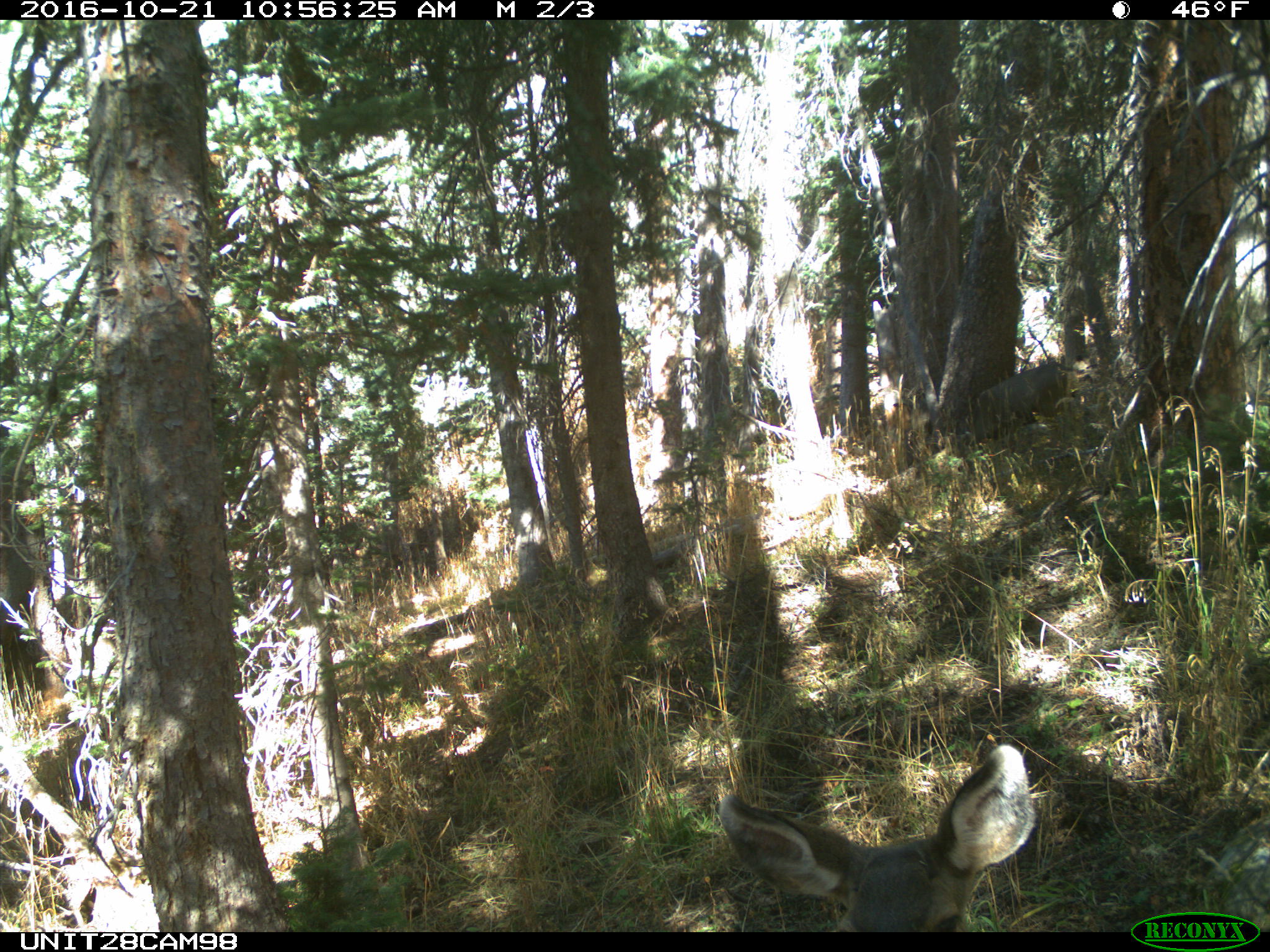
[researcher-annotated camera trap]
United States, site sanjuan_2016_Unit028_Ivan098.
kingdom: Animalia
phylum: Chordata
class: Mammalia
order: Artiodactyla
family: Cervidae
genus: Odocoileus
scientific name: Odocoileus hemionus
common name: mule deer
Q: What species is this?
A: Odocoileus hemionus (mule deer).